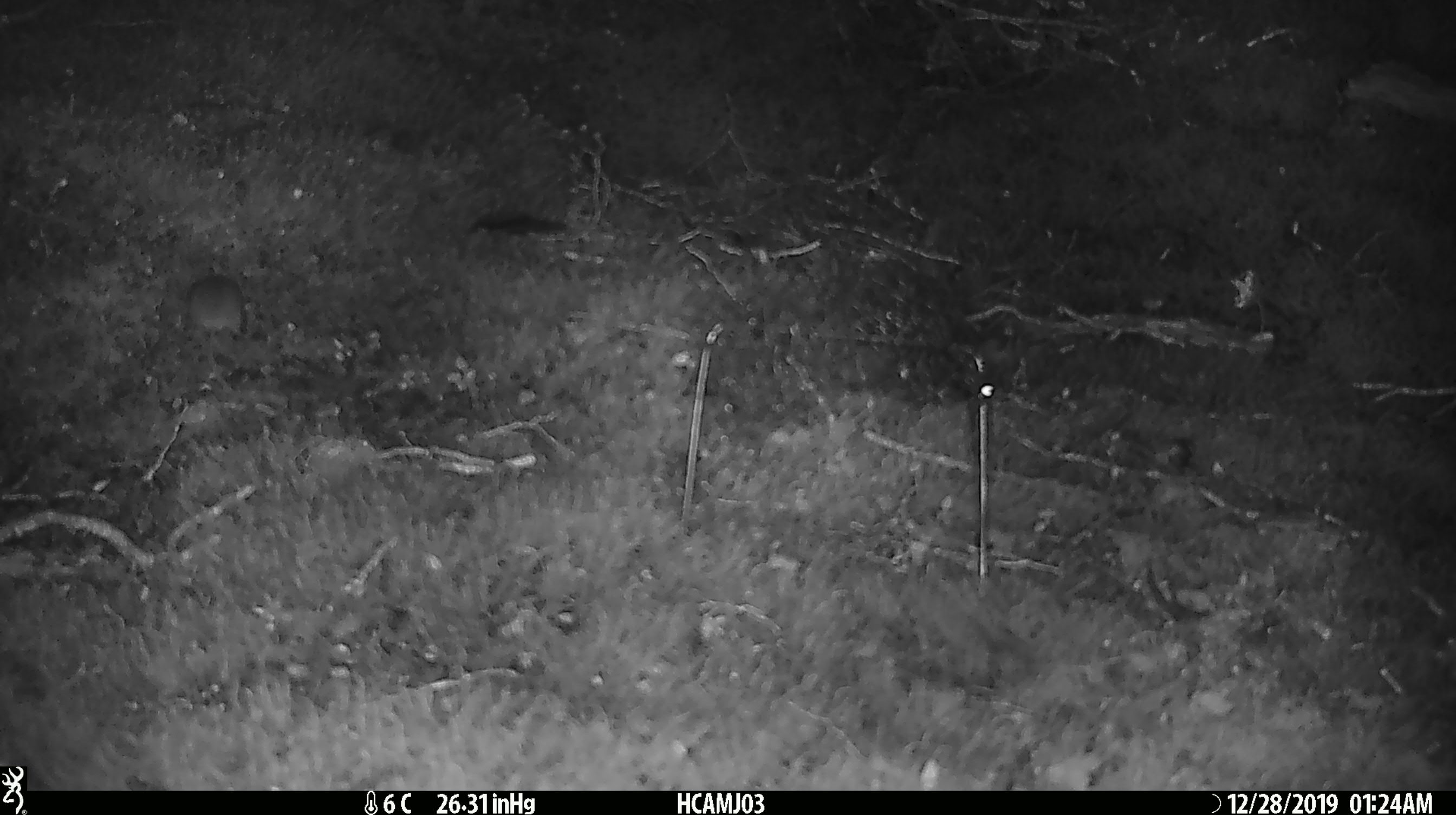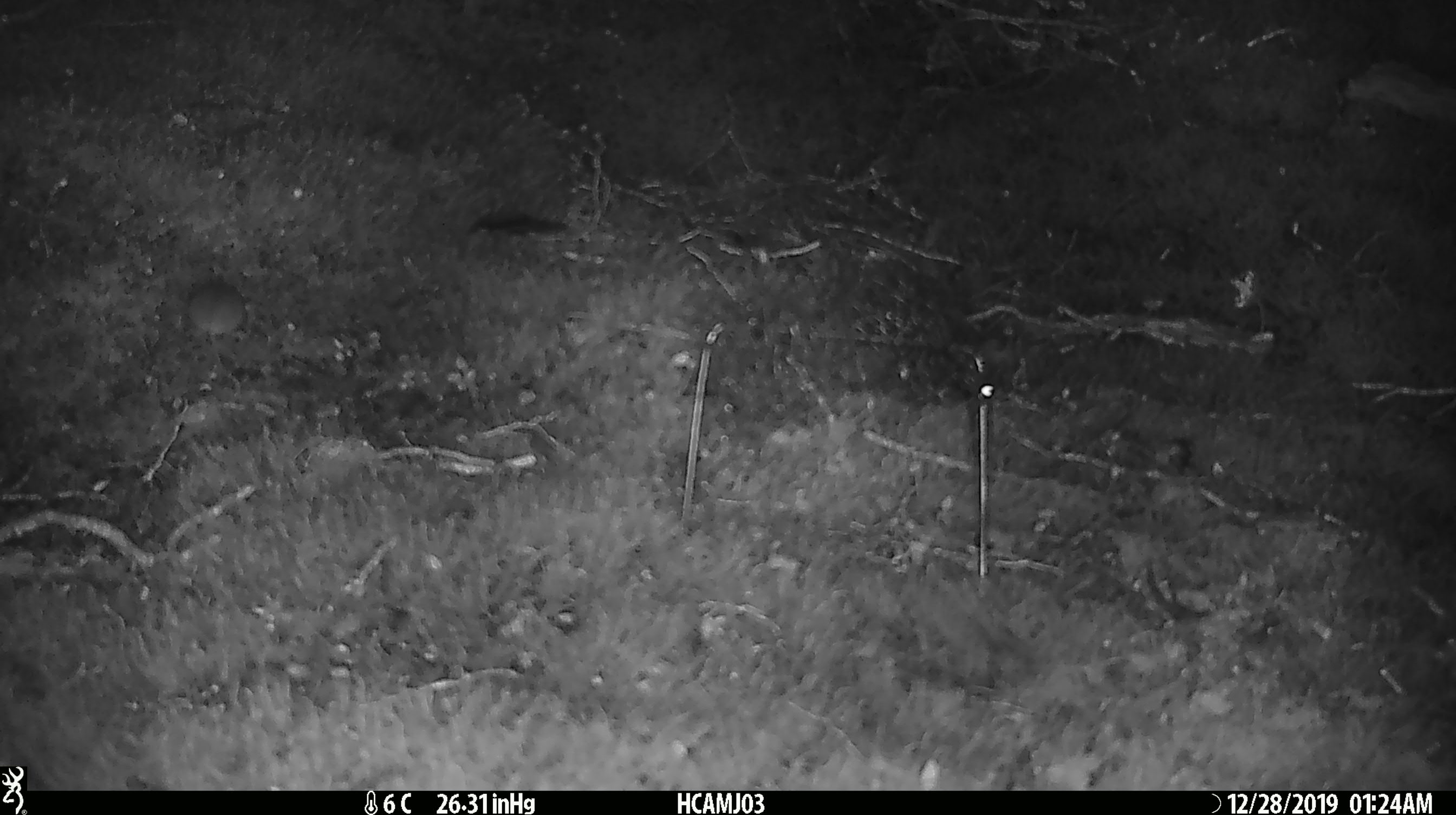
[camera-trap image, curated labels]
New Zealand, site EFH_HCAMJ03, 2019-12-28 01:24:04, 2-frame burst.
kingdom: Animalia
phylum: Chordata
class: Mammalia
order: Rodentia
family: Muridae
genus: Mus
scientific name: Mus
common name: mouse